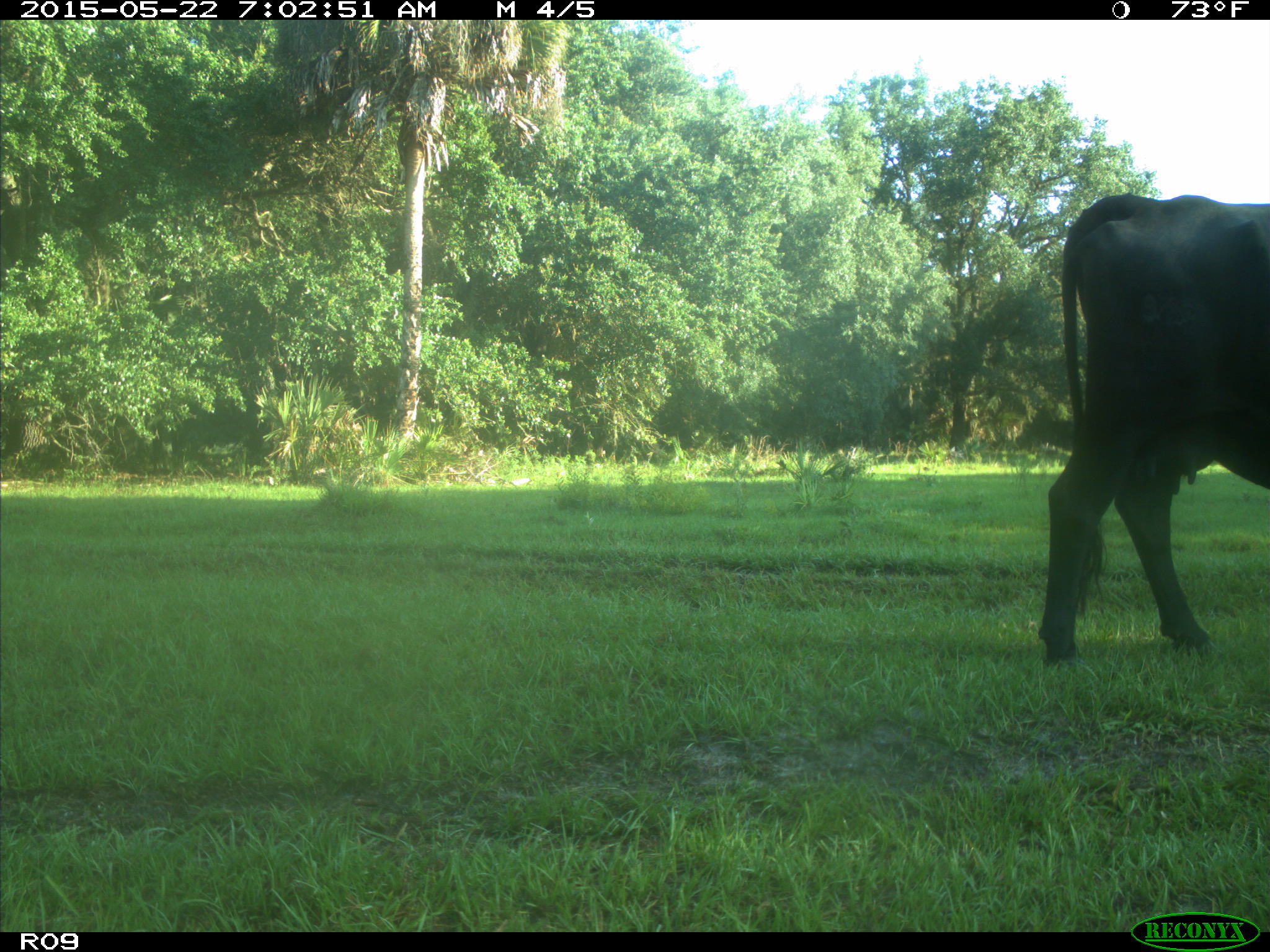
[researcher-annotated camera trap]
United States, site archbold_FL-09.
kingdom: Animalia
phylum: Chordata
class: Mammalia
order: Artiodactyla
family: Bovidae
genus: Bos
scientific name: Bos taurus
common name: domestic cow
Bos taurus (domestic cow).